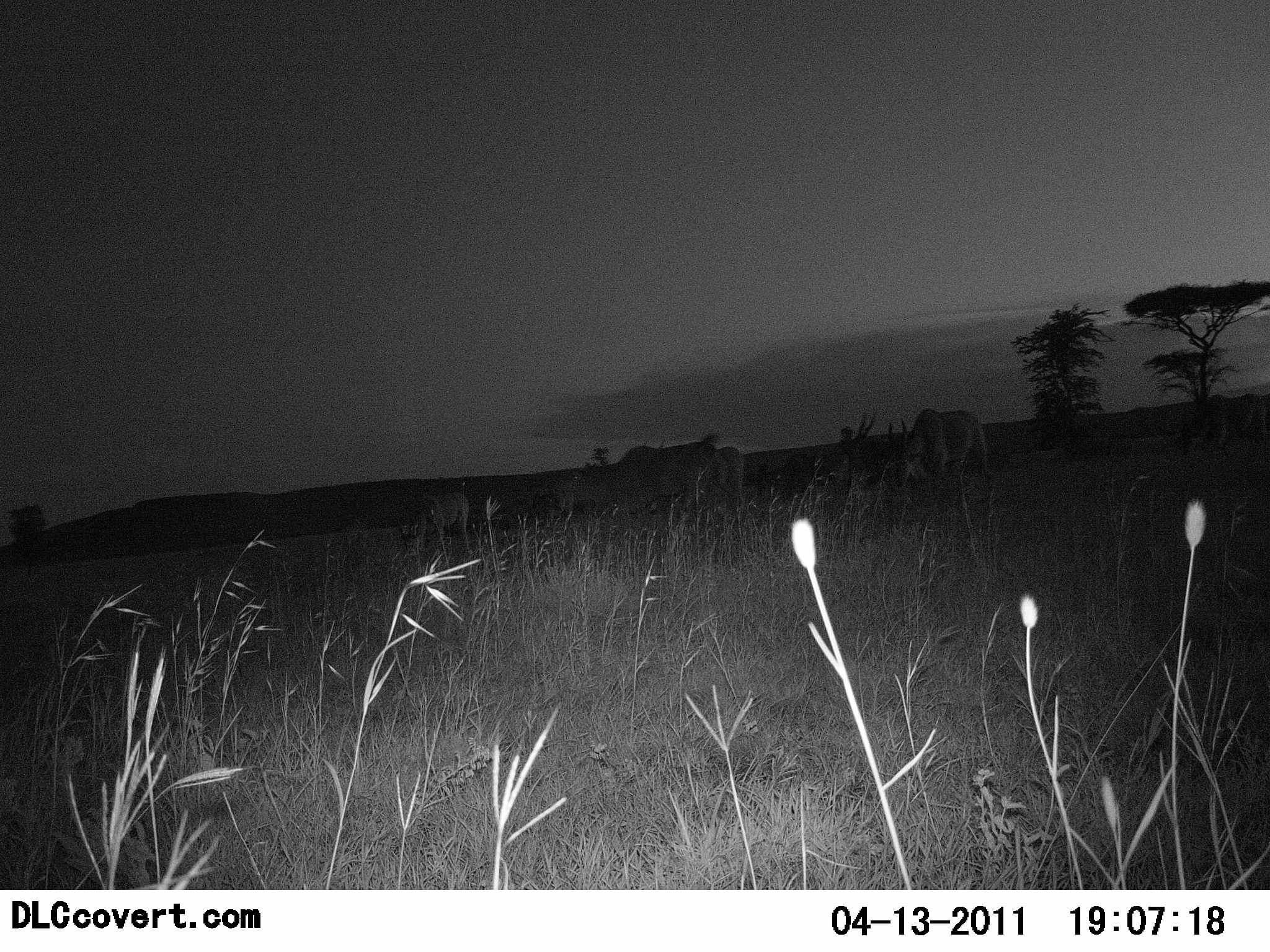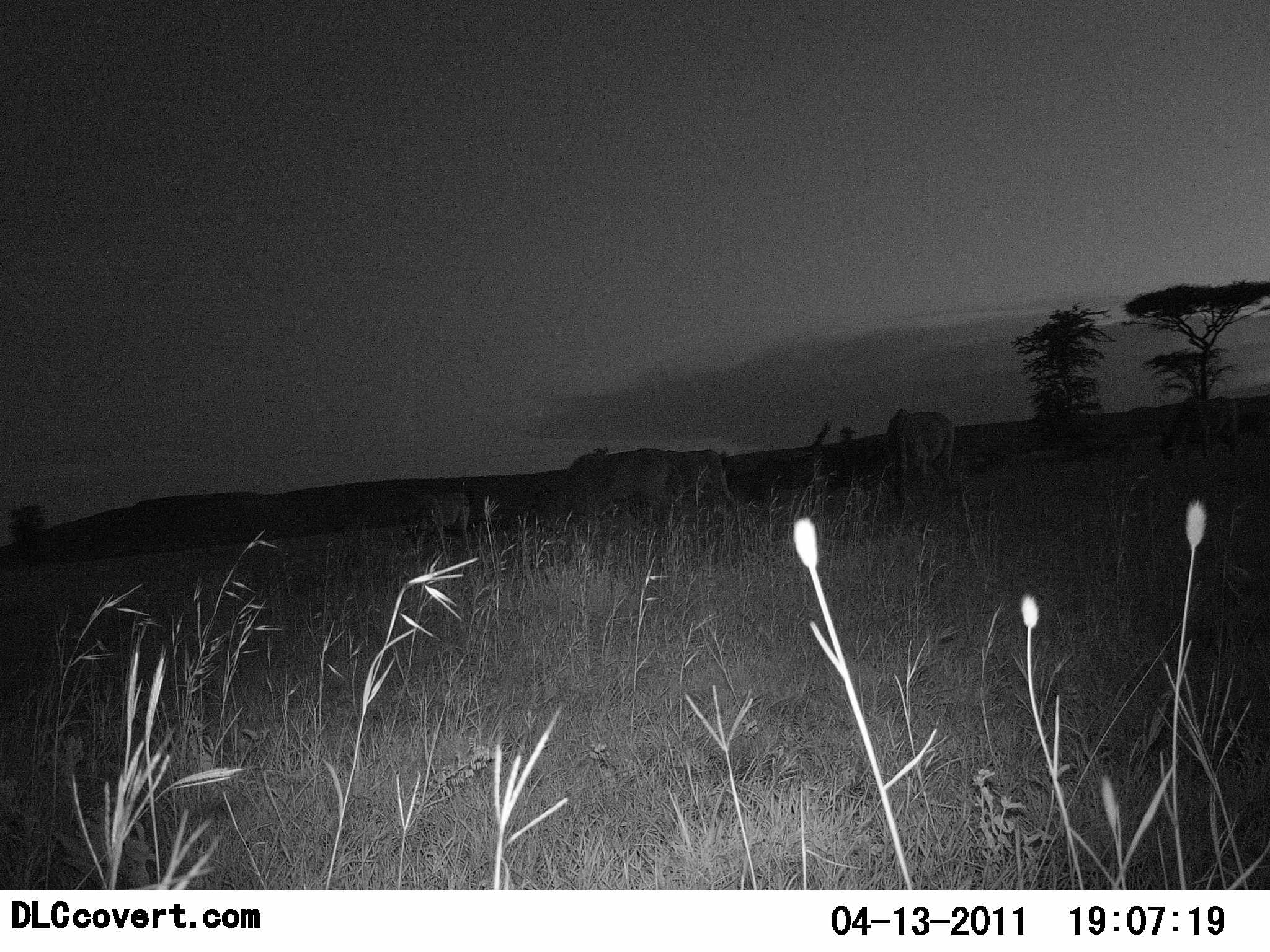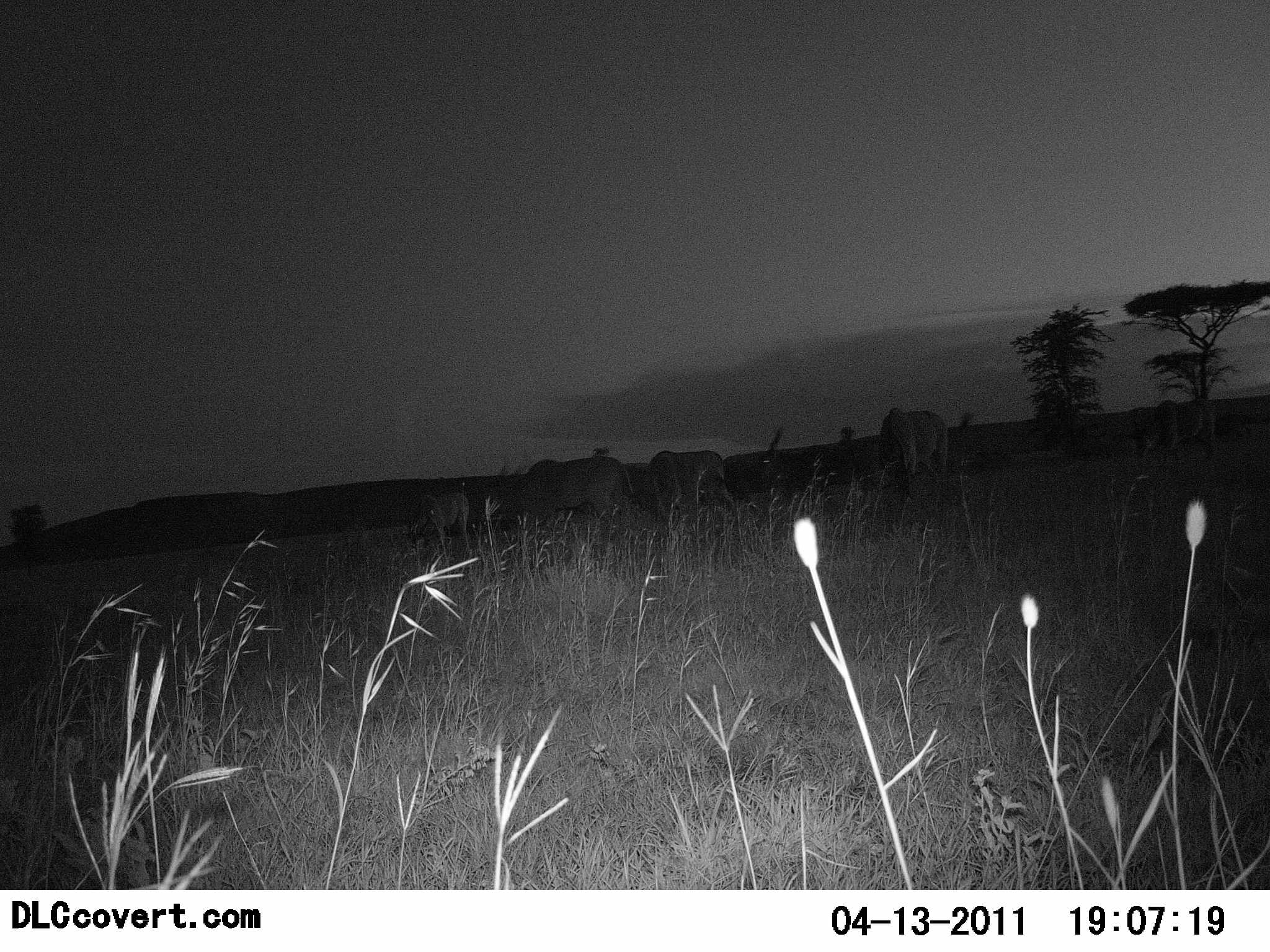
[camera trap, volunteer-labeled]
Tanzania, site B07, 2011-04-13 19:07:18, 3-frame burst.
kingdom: Animalia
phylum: Chordata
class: Mammalia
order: Artiodactyla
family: Bovidae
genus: Tragelaphus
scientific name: Tragelaphus oryx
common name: eland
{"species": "eland (Tragelaphus oryx)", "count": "5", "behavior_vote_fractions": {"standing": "17%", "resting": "0%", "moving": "50%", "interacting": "0%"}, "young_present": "0%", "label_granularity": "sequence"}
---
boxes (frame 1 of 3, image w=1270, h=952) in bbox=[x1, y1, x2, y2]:
animal: bbox=[552, 440, 726, 527]; bbox=[889, 409, 989, 493]; bbox=[407, 492, 471, 558]; bbox=[710, 446, 745, 512]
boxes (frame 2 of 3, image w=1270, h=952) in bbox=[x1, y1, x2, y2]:
animal: bbox=[538, 449, 683, 536]; bbox=[887, 407, 956, 509]; bbox=[1159, 396, 1242, 464]; bbox=[402, 493, 472, 571]; bbox=[678, 450, 731, 525]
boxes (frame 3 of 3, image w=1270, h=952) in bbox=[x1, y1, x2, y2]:
animal: bbox=[497, 457, 634, 535]; bbox=[648, 450, 734, 520]; bbox=[1133, 400, 1219, 462]; bbox=[878, 407, 948, 483]; bbox=[411, 494, 471, 559]